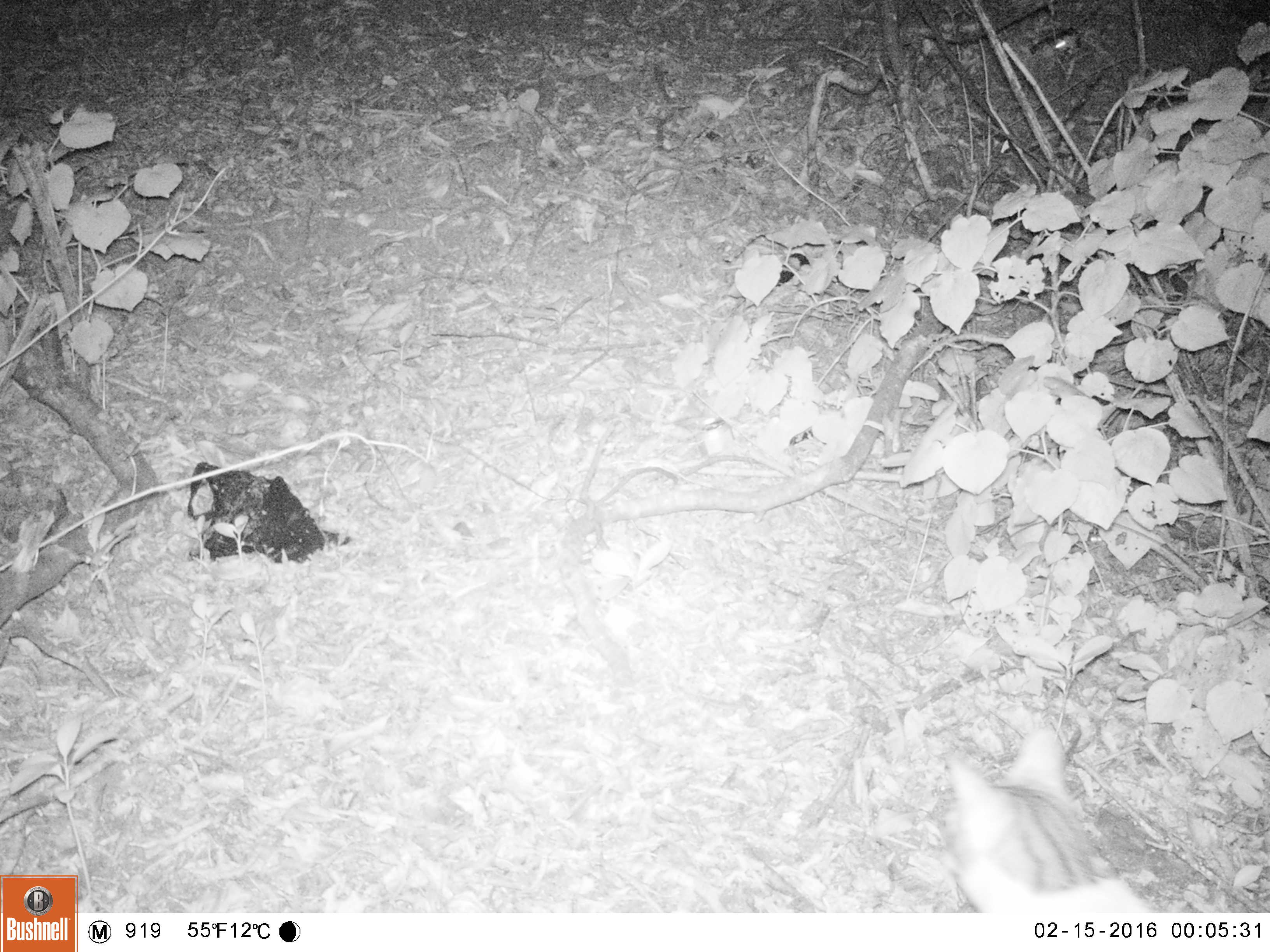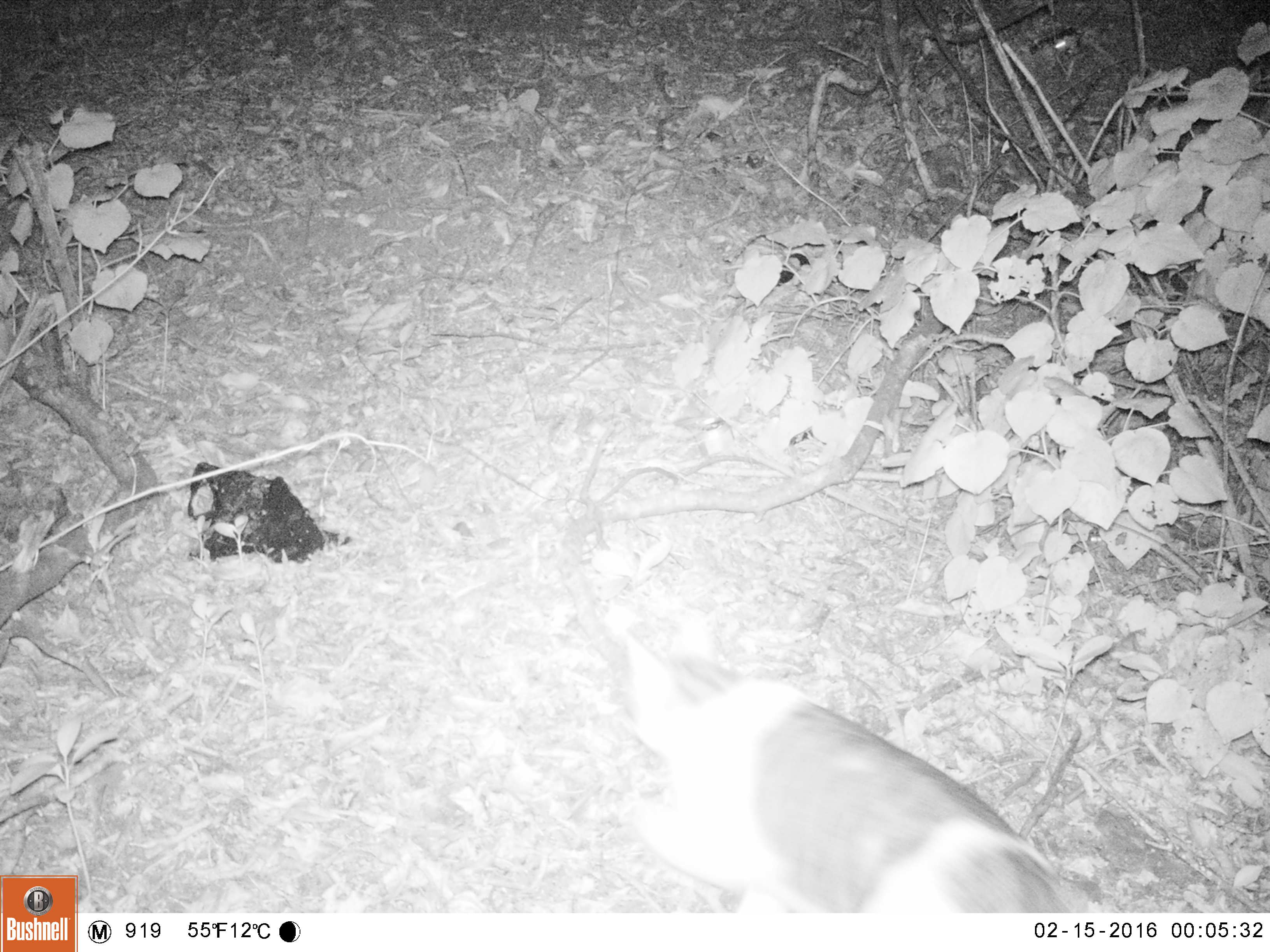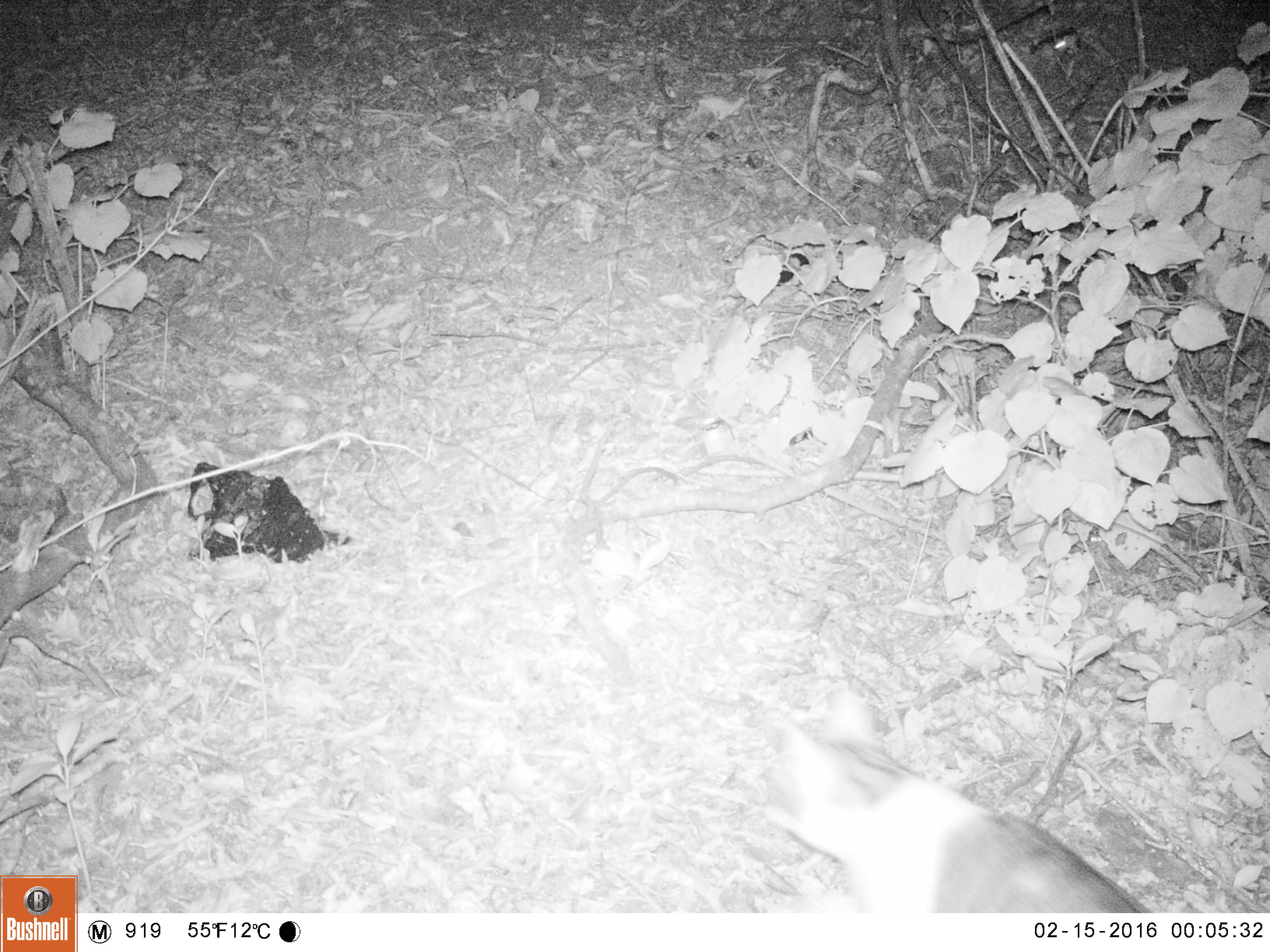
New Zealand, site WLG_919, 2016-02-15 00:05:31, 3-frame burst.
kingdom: Animalia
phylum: Chordata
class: Mammalia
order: Carnivora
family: Felidae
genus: Felis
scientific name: Felis catus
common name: domestic cat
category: cat